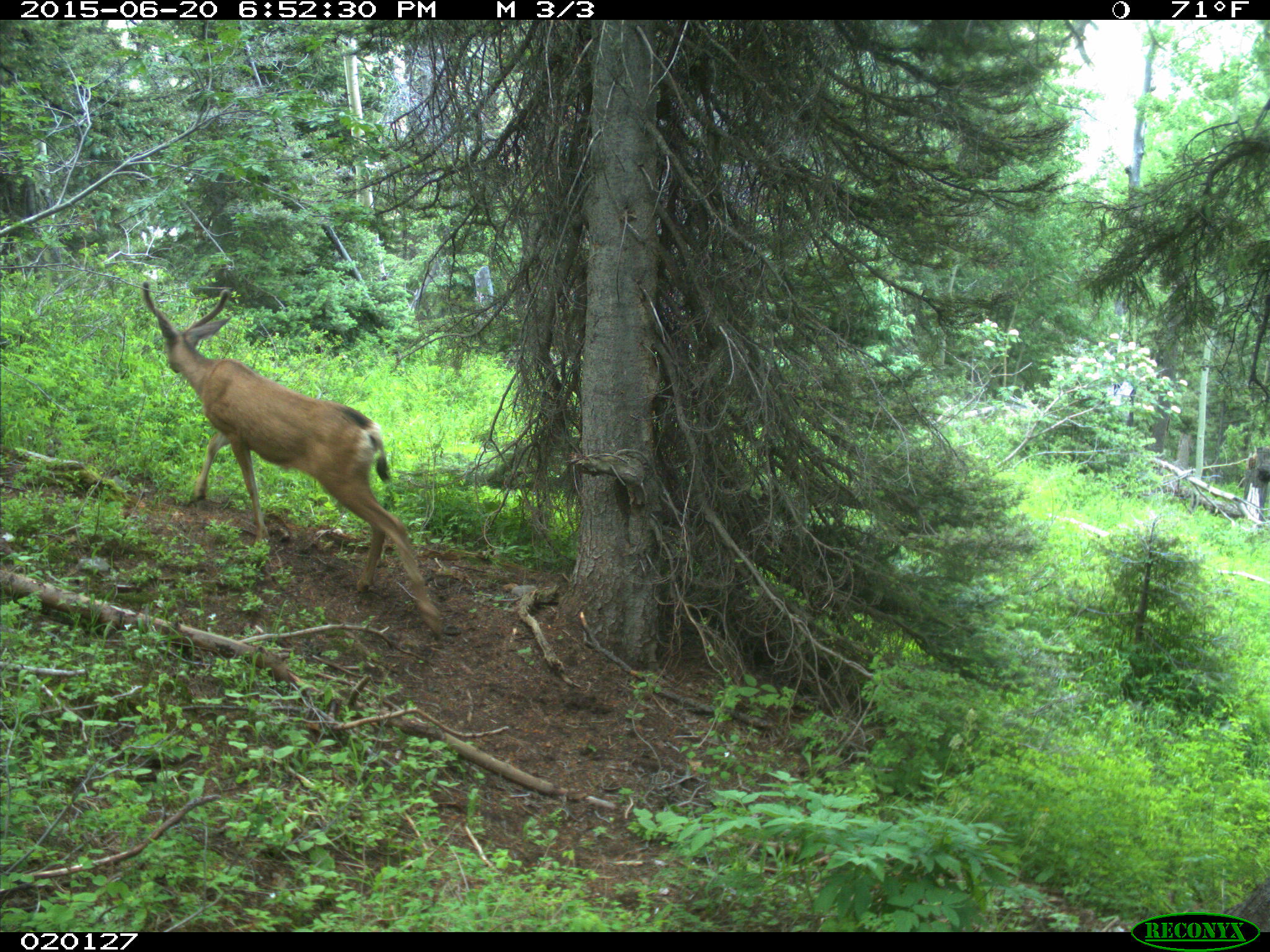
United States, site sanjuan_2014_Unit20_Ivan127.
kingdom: Animalia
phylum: Chordata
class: Mammalia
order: Artiodactyla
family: Cervidae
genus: Odocoileus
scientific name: Odocoileus hemionus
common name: mule deer